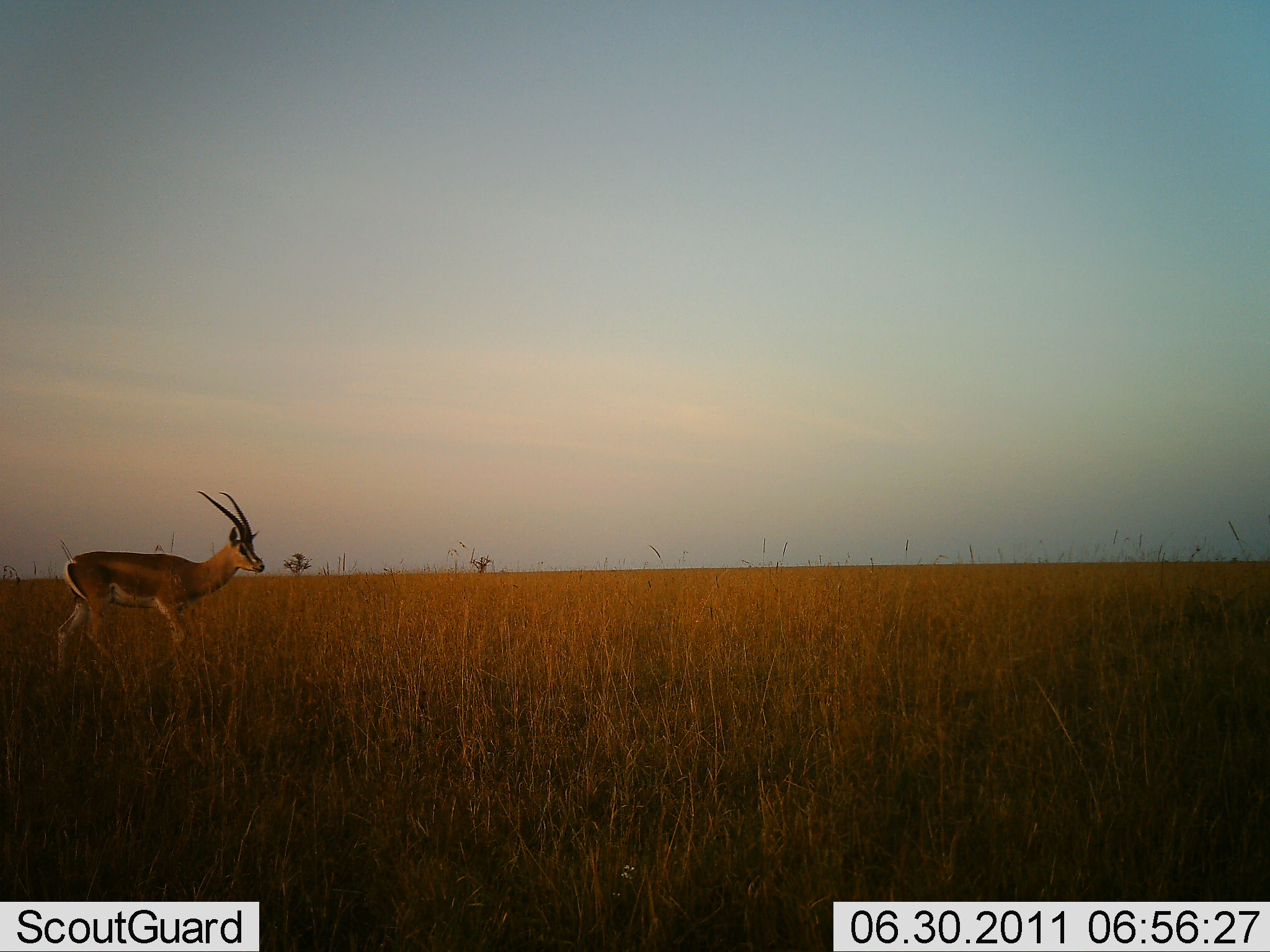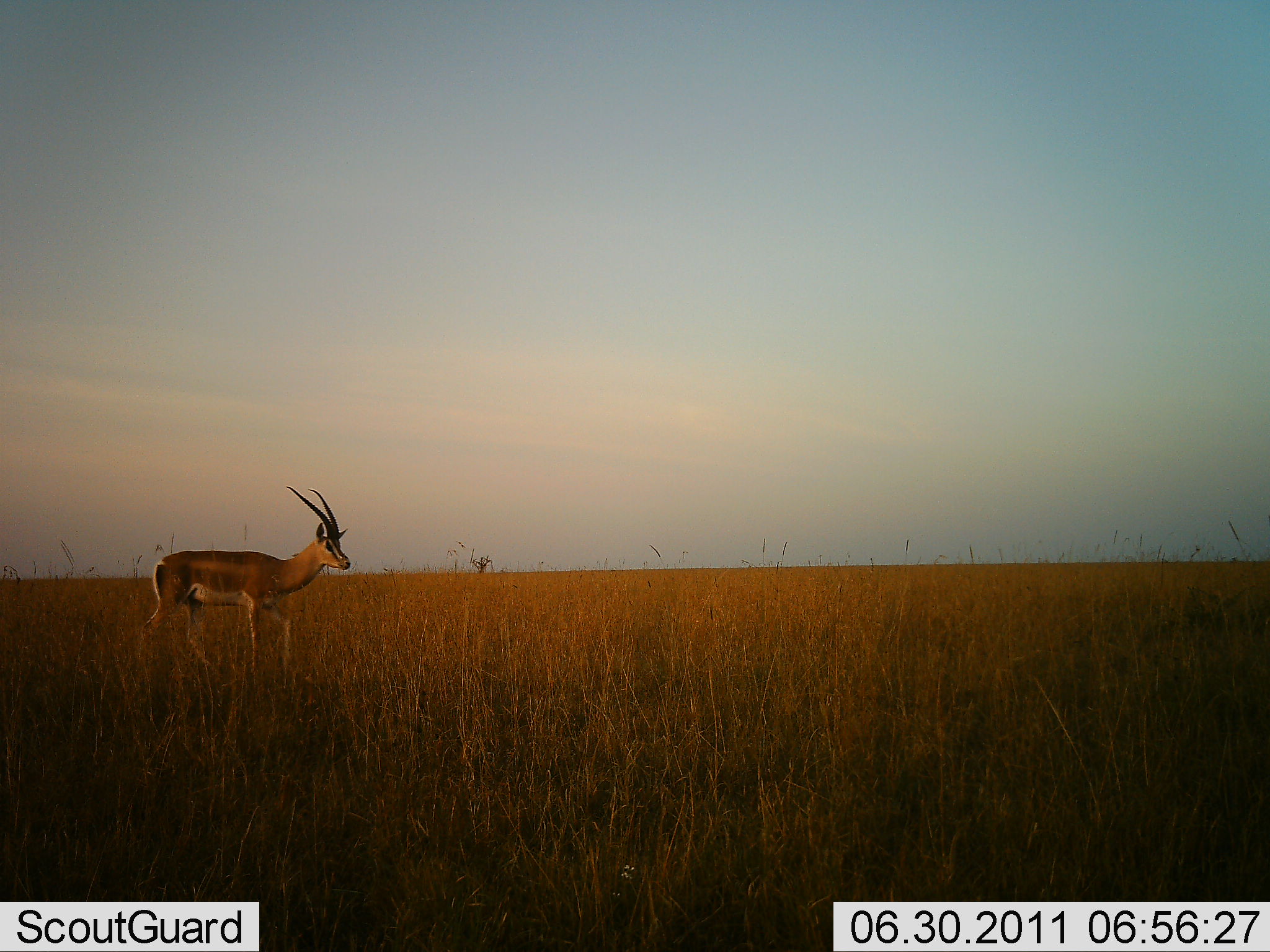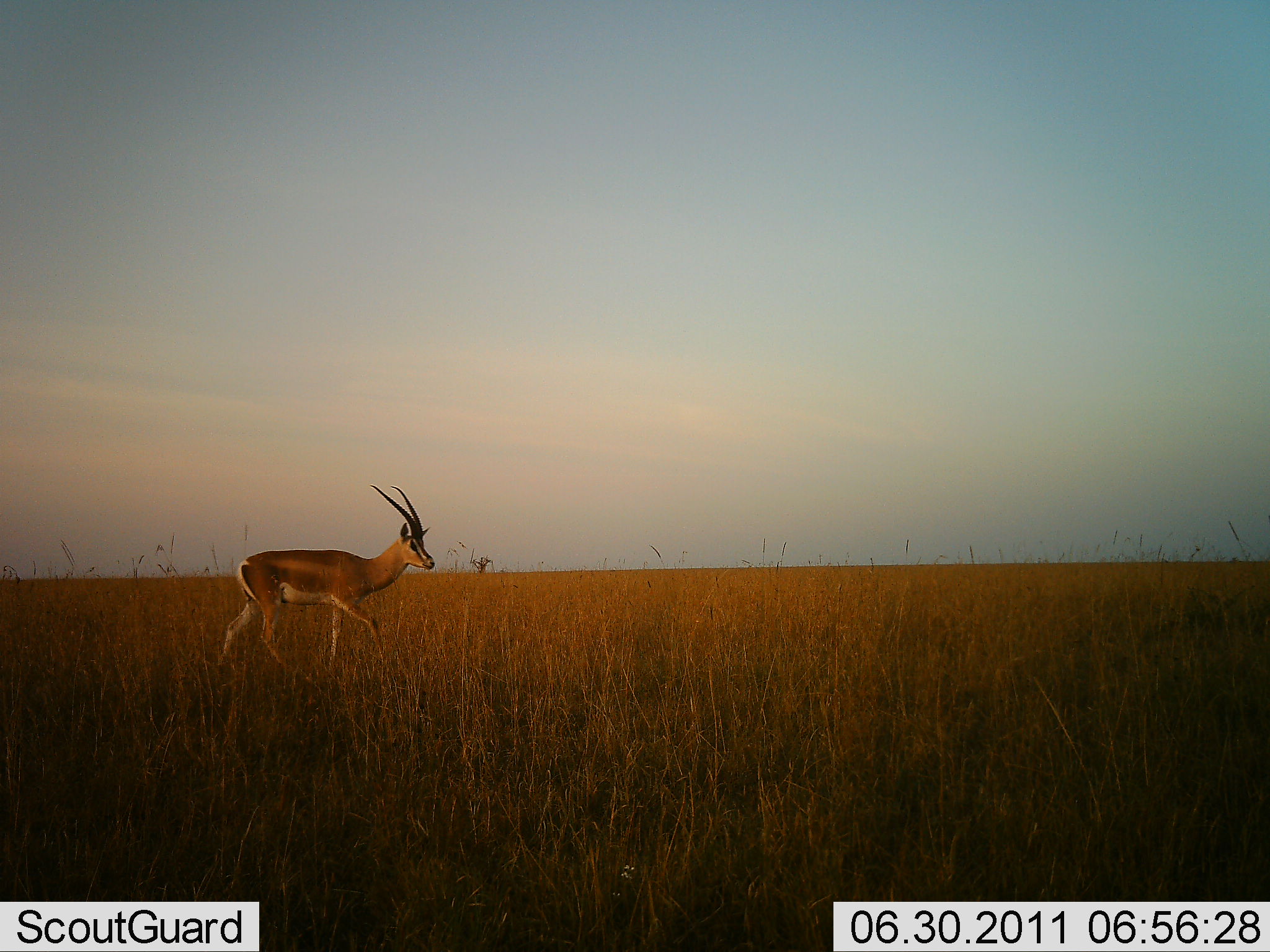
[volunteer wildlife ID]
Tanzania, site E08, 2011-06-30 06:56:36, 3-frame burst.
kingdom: Animalia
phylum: Chordata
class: Mammalia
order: Artiodactyla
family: Bovidae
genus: Nanger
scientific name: Nanger granti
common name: grant's gazelle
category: gazellegrants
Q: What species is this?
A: Gazellegrants (grant's gazelle) (Nanger granti).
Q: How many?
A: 1.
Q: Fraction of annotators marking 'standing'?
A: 10%.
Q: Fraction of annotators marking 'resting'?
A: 0%.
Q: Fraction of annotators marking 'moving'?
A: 90%.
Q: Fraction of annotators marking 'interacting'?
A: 0%.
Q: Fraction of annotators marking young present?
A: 0%.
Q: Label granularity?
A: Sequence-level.